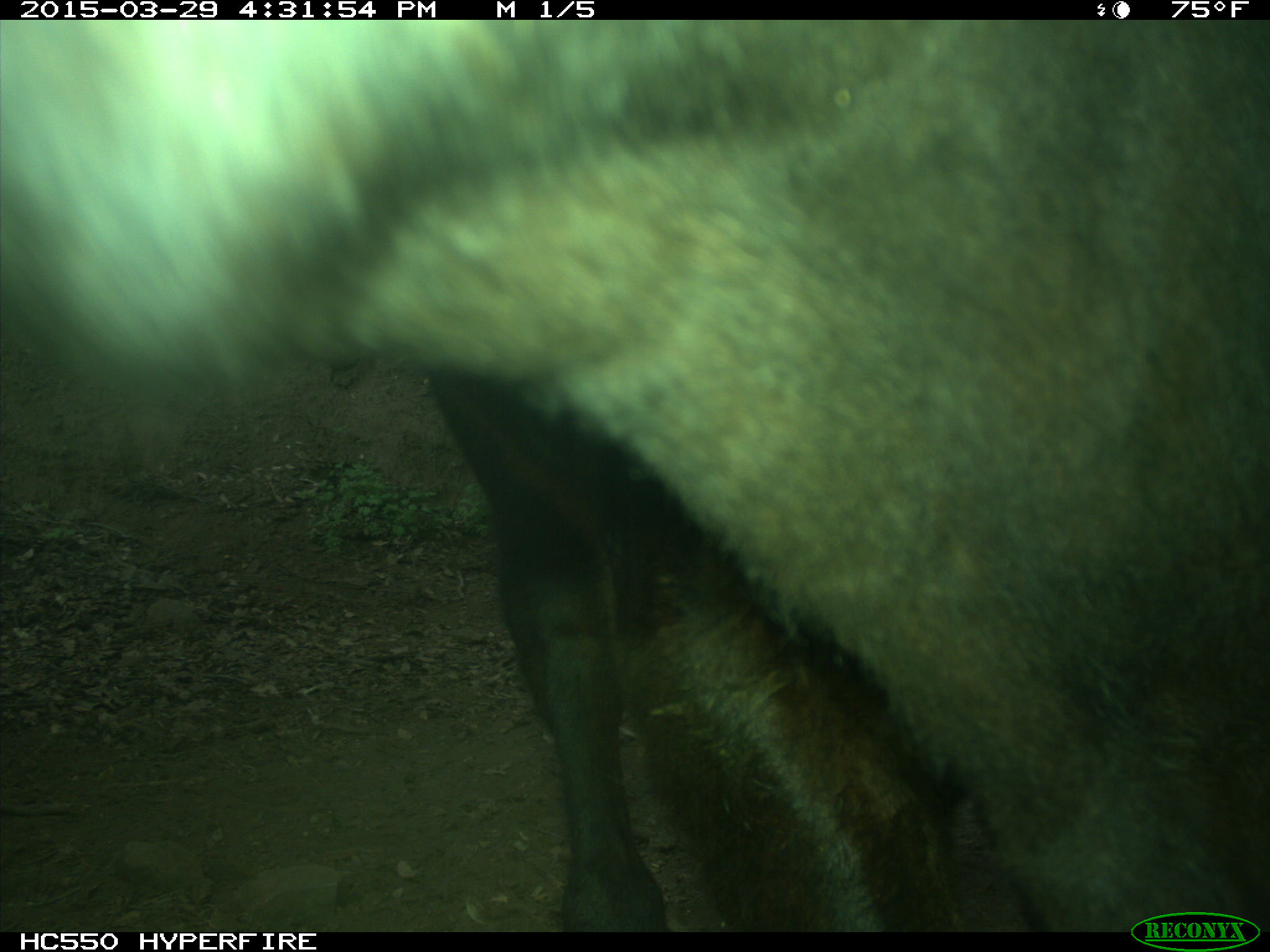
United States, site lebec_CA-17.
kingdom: Animalia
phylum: Chordata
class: Mammalia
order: Artiodactyla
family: Bovidae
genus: Bos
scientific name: Bos taurus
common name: domestic cow